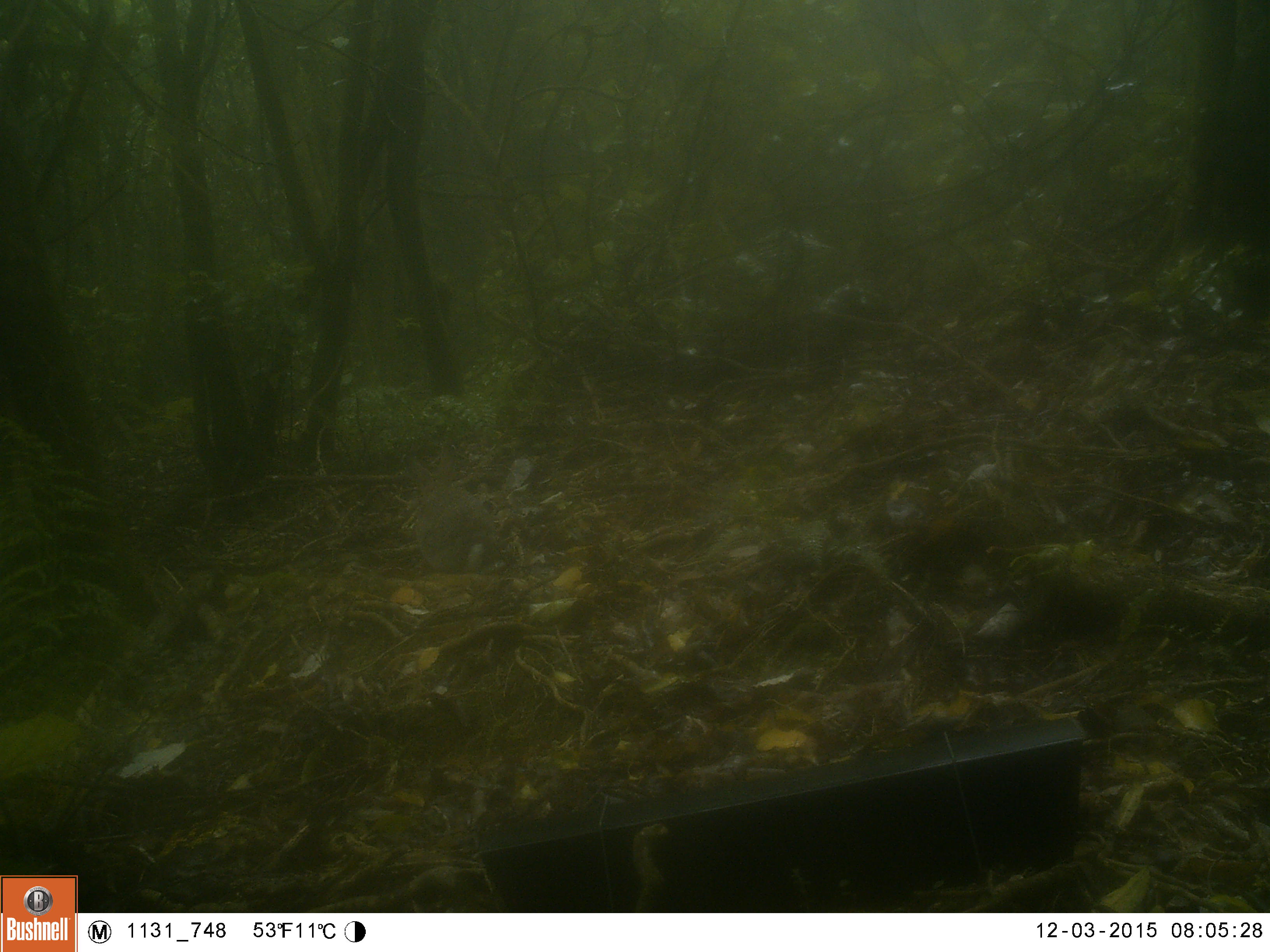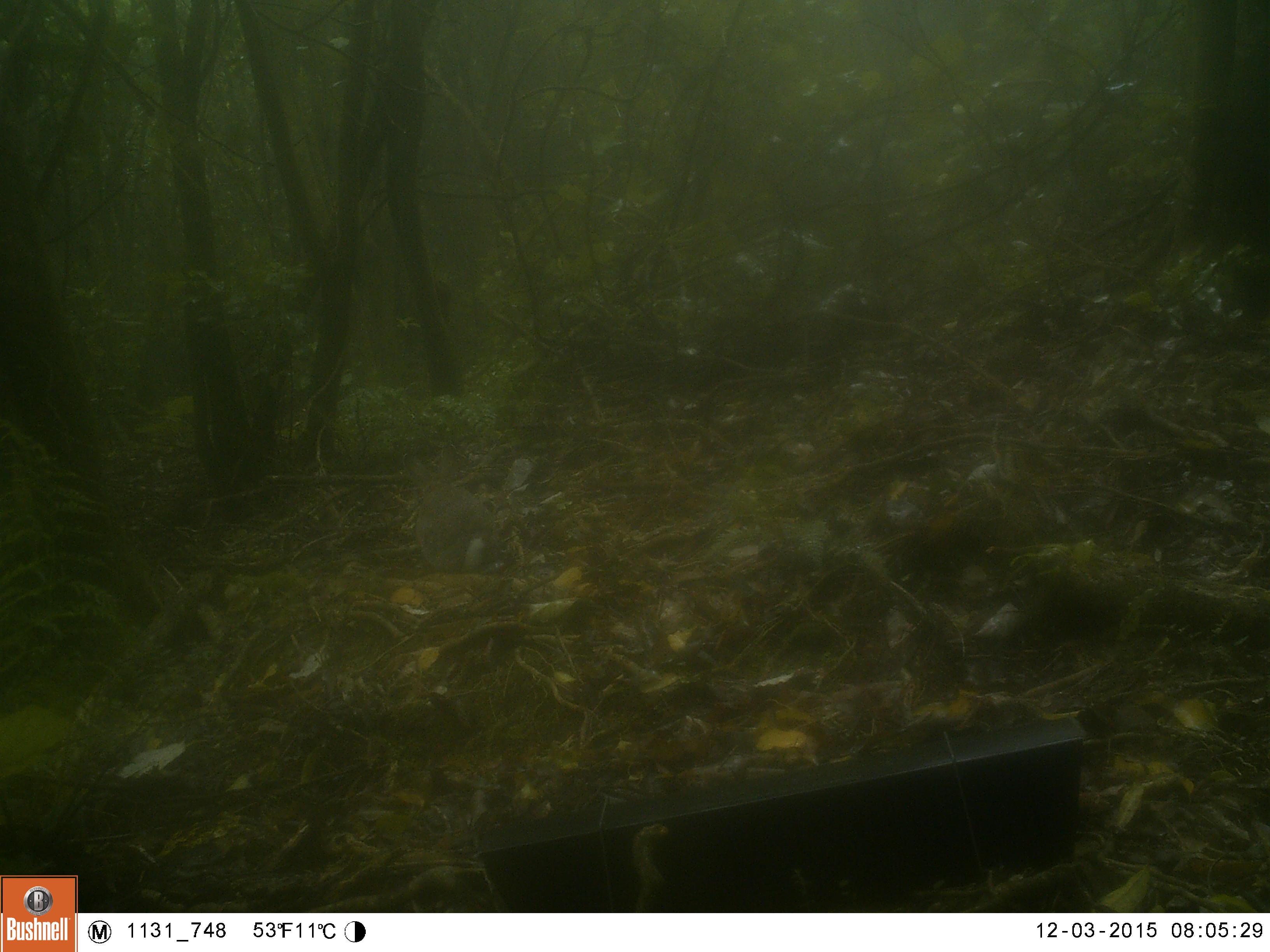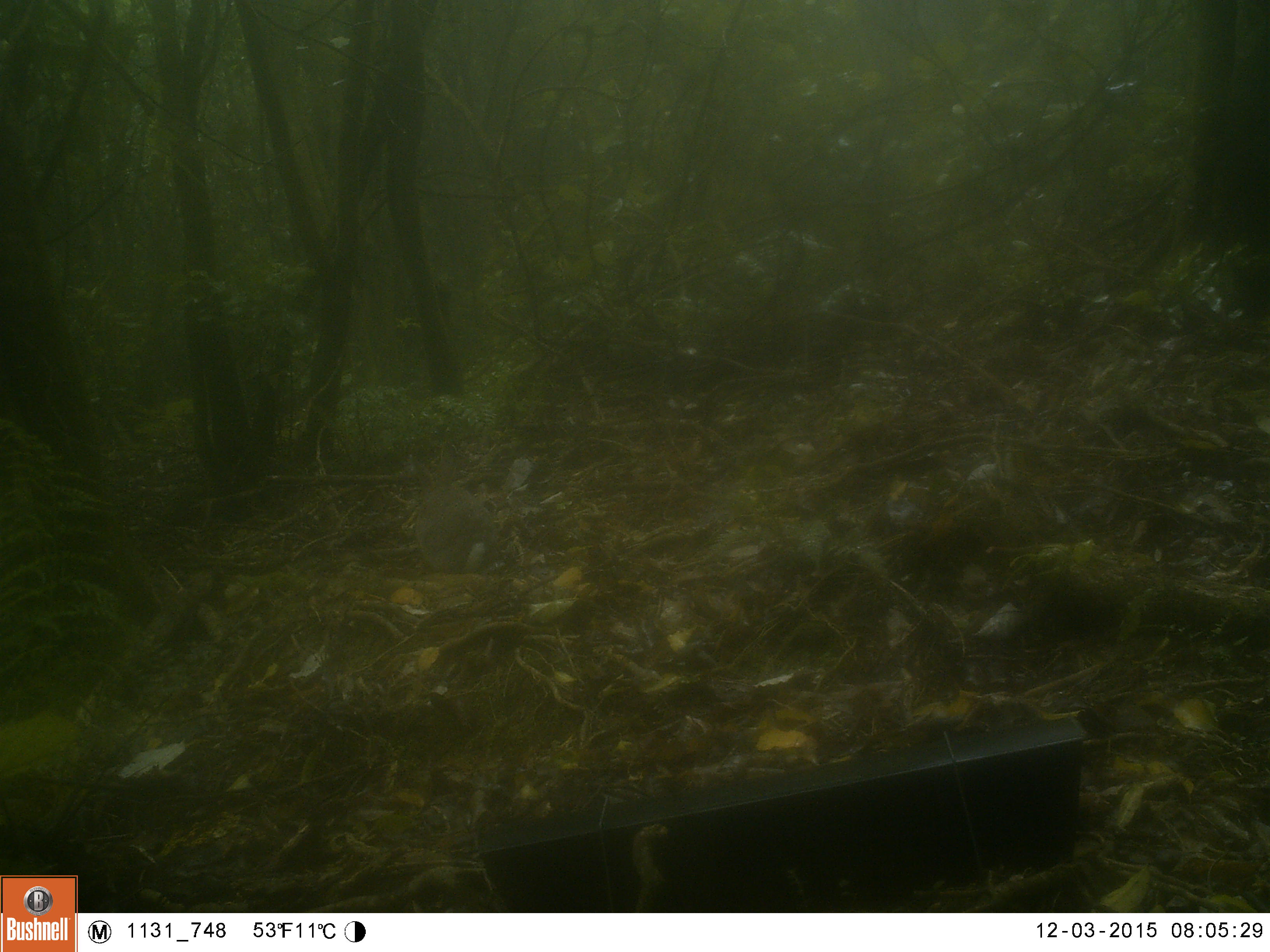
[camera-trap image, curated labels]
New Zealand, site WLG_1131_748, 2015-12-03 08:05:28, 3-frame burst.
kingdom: Animalia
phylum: Chordata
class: Mammalia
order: Lagomorpha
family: Leporidae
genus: Oryctolagus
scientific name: Oryctolagus cuniculus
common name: european rabbit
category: rabbit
Rabbit (european rabbit) (Oryctolagus cuniculus).